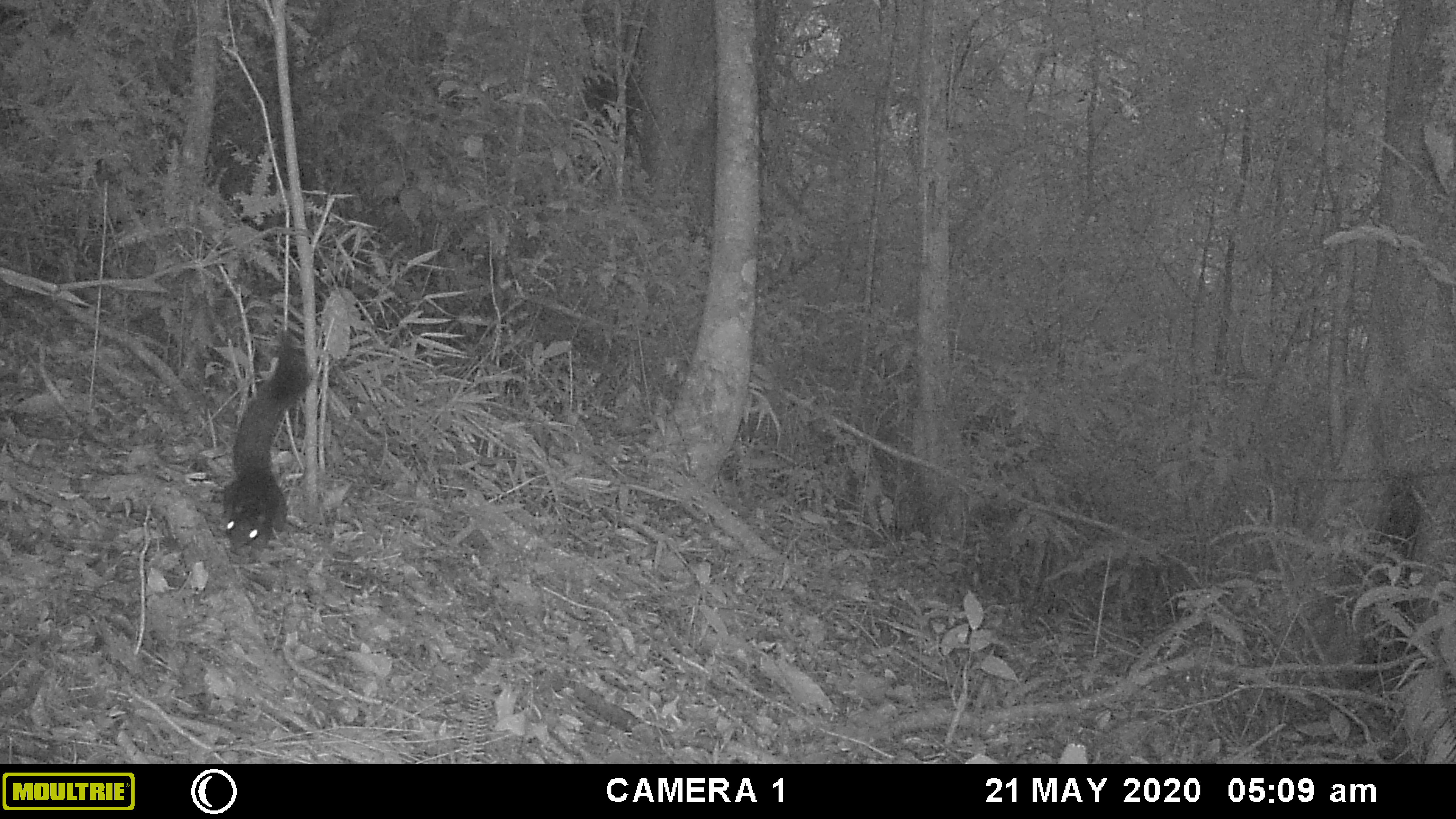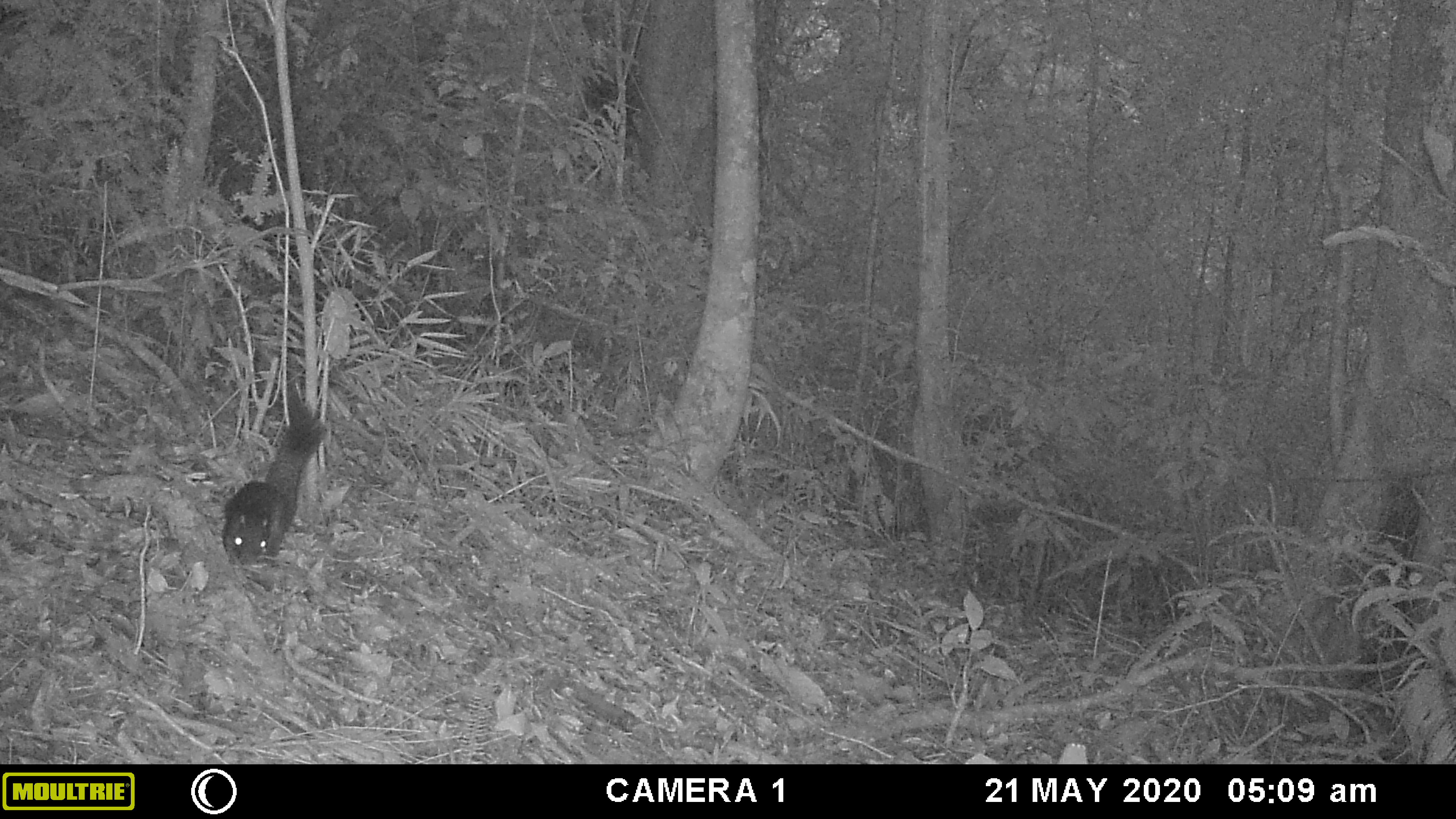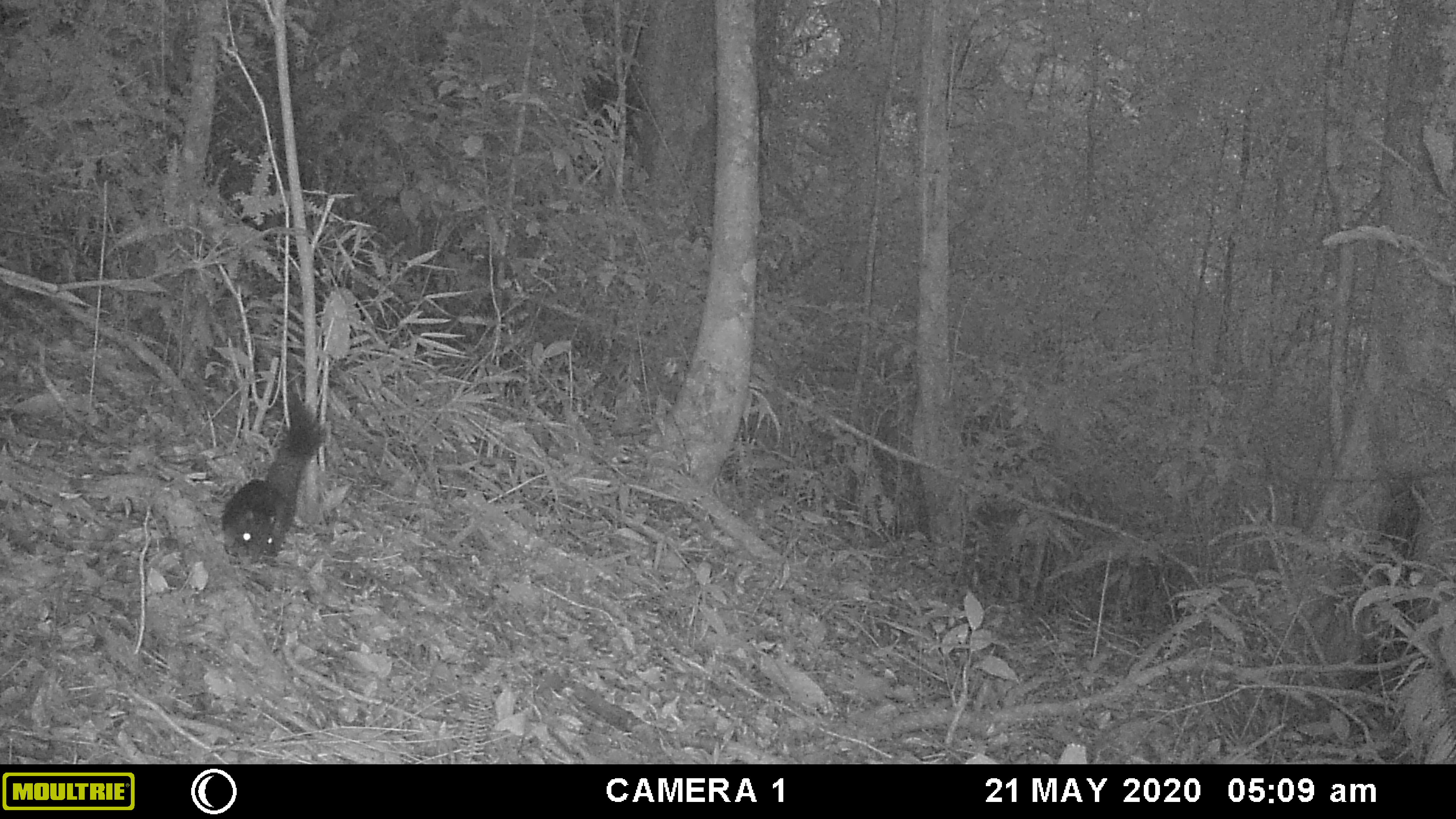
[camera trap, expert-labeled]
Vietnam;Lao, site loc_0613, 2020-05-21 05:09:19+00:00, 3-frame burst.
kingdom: Animalia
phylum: Chordata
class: Mammalia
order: Rodentia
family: Sciuridae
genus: Callosciurus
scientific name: Callosciurus erythraeus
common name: pallas's squirrel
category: pallass squirrel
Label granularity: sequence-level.